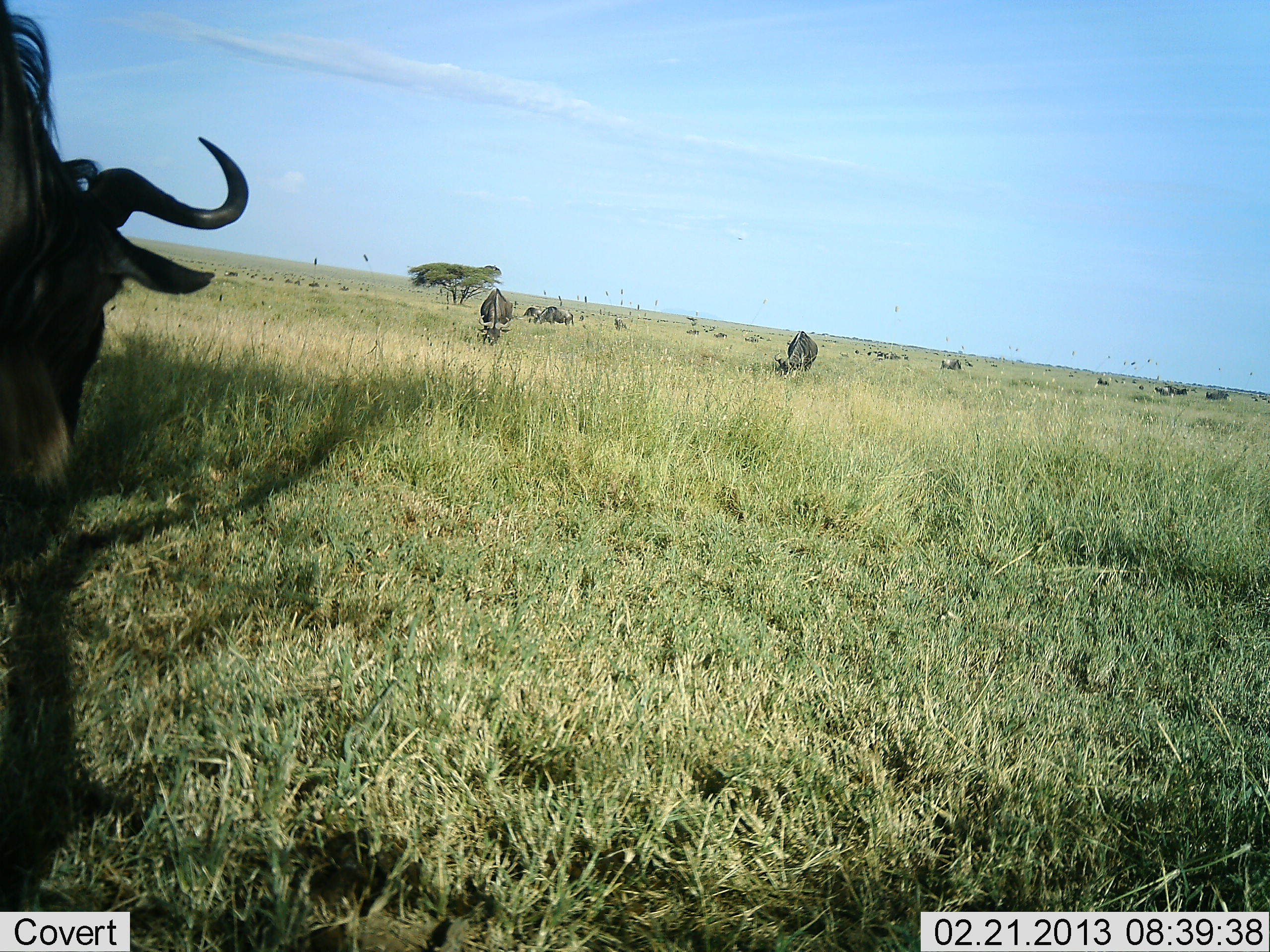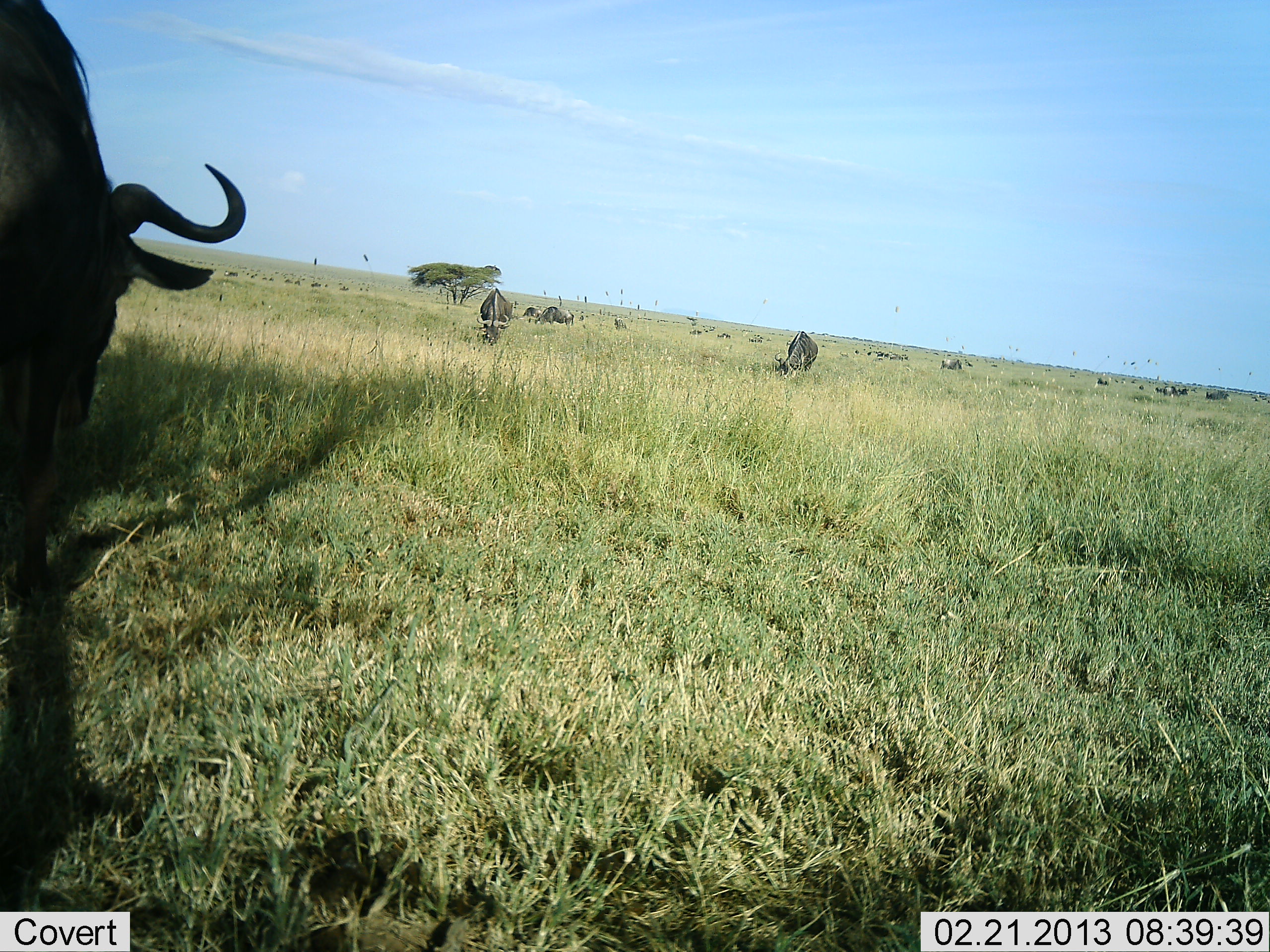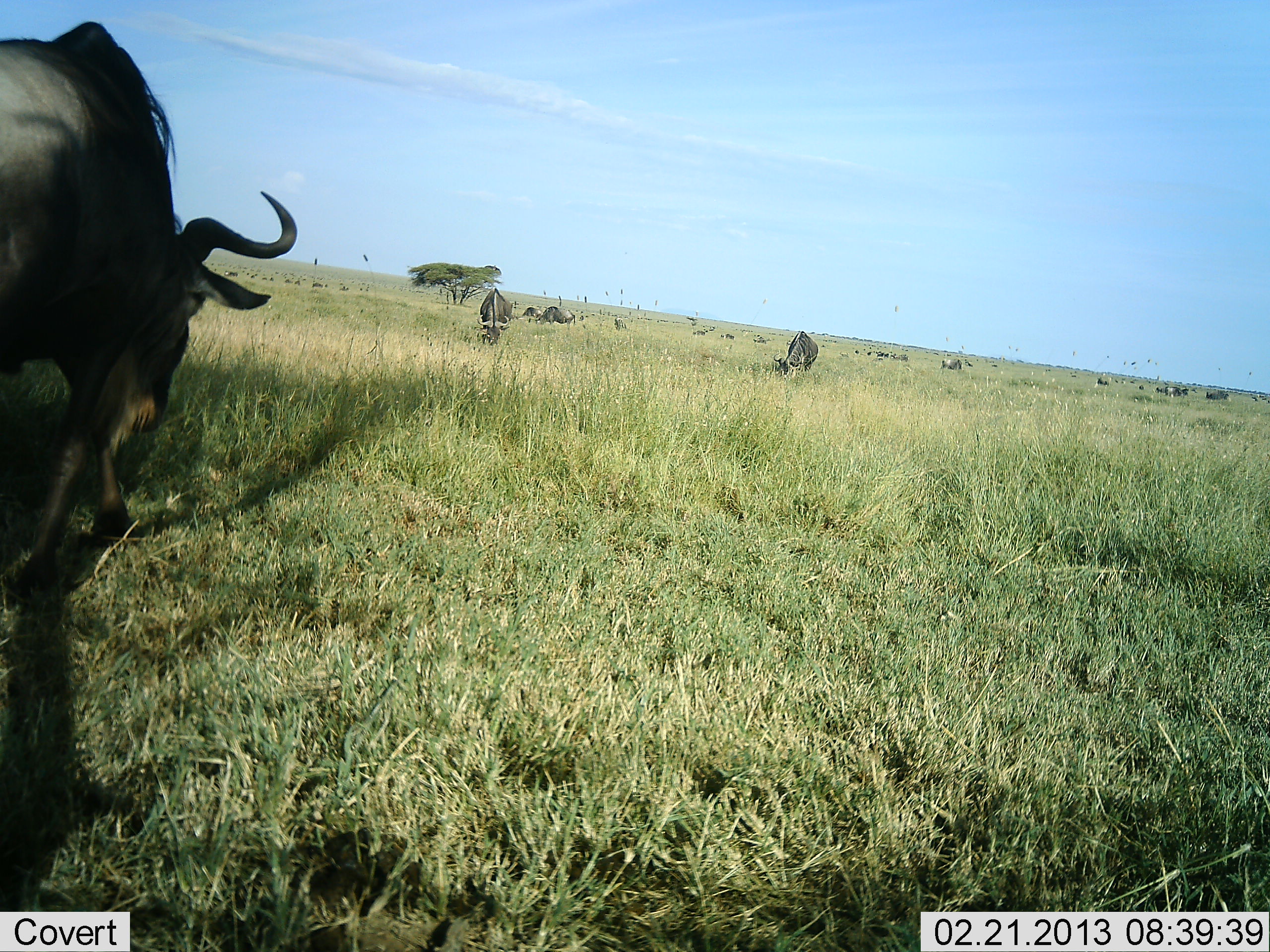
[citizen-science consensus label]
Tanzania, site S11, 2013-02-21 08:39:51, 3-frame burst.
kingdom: Animalia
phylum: Chordata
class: Mammalia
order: Artiodactyla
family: Bovidae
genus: Connochaetes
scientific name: Connochaetes taurinus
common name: blue wildebeest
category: wildebeest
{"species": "wildebeest (blue wildebeest) (Connochaetes taurinus)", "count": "11-50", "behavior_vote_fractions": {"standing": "37%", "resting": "0%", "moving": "53%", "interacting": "0%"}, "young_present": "0%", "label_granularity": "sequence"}